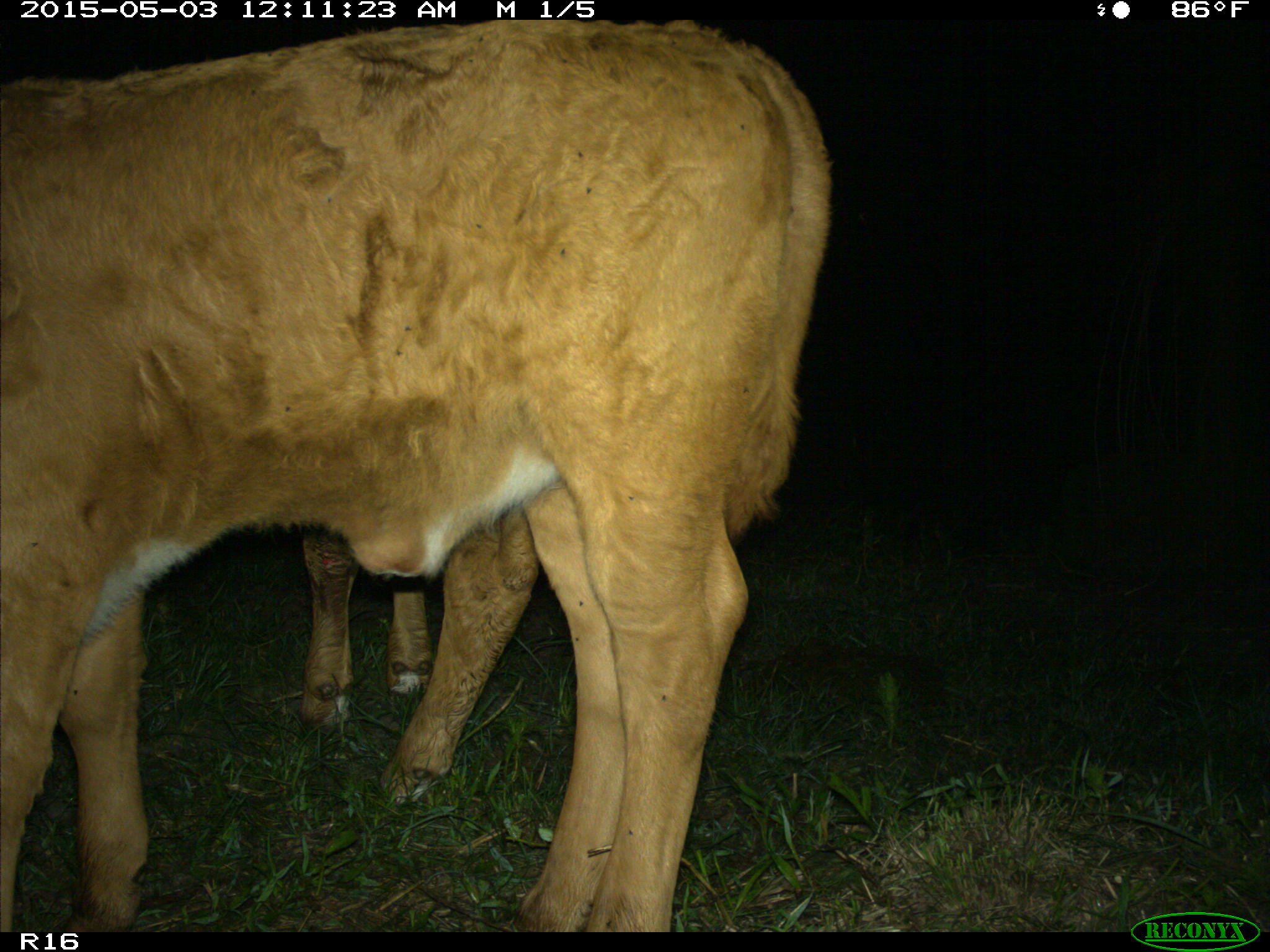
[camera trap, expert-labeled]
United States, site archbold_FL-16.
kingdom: Animalia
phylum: Chordata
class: Mammalia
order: Artiodactyla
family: Bovidae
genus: Bos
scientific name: Bos taurus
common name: domestic cow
Bos taurus (domestic cow).